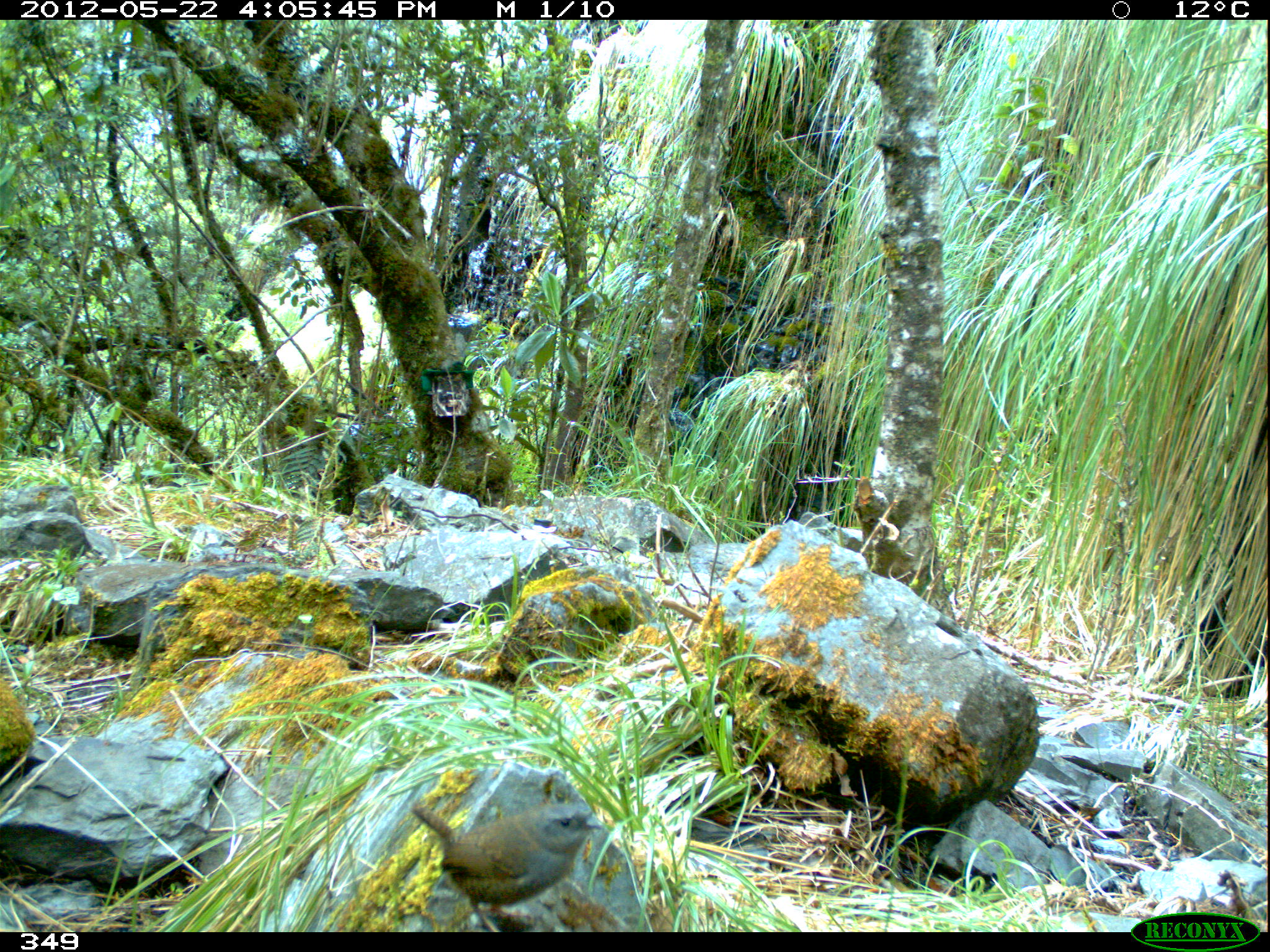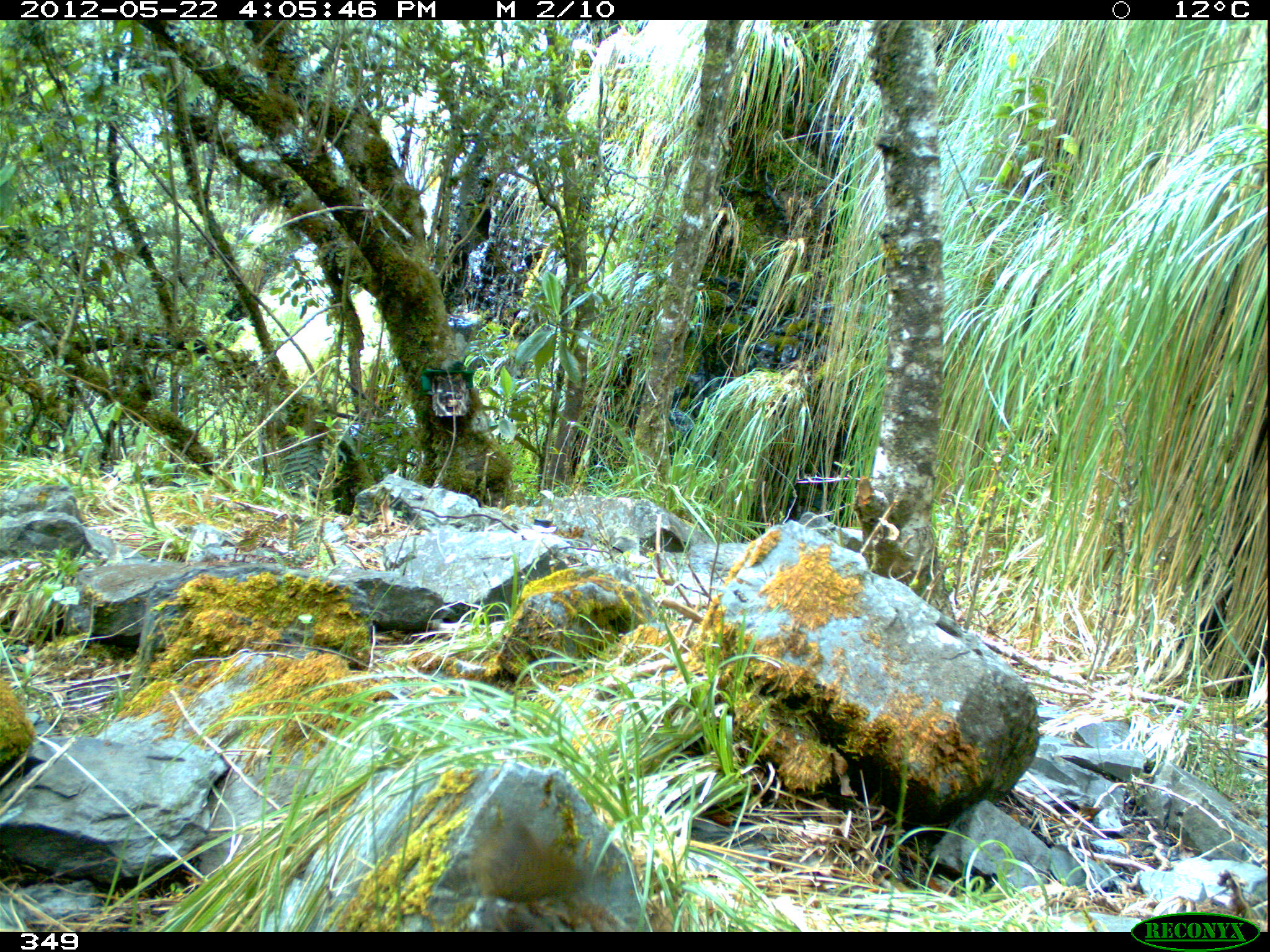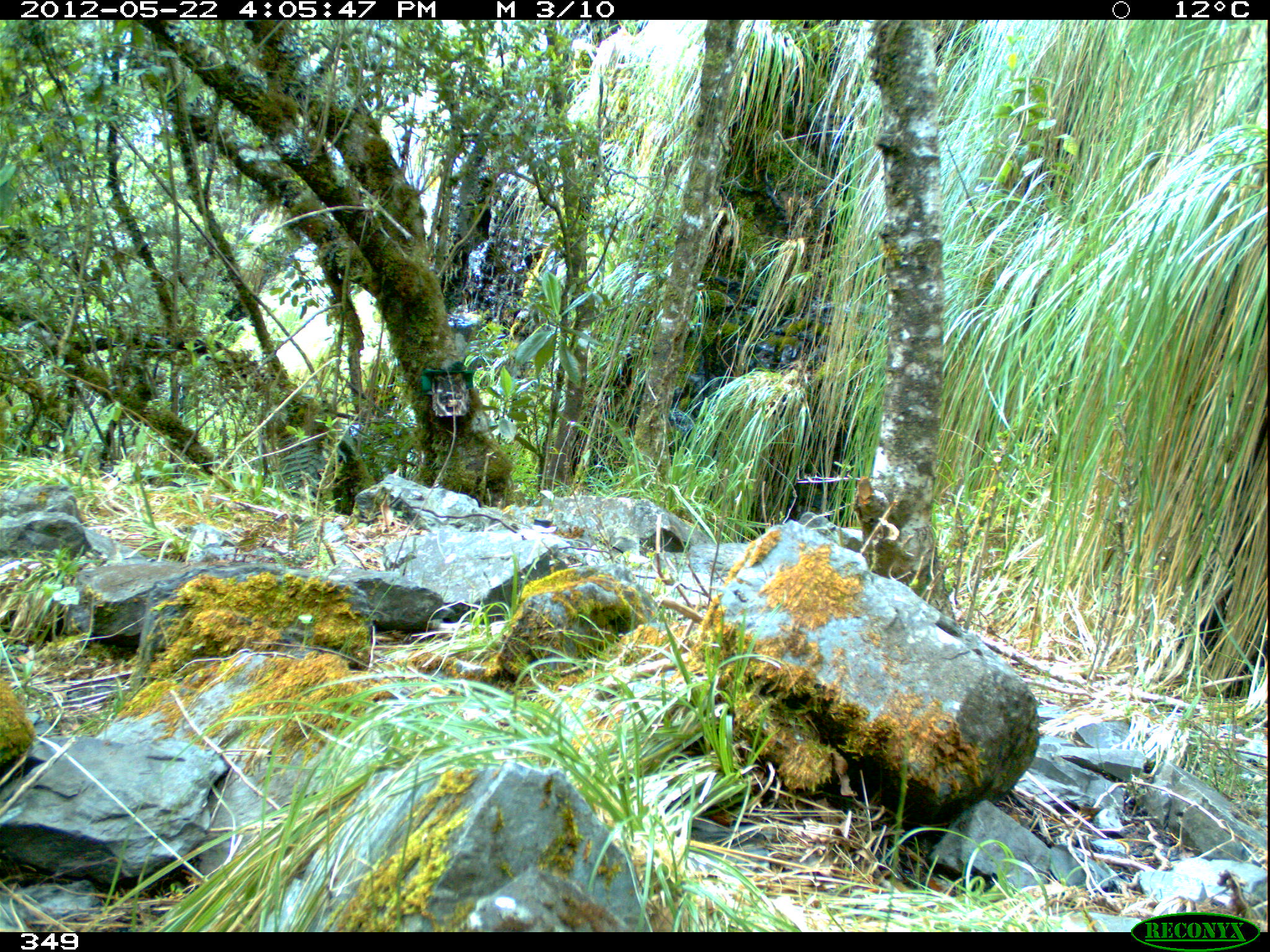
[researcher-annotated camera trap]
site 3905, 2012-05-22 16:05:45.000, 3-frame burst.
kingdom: Animalia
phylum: Chordata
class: Aves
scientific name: Aves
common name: bird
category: unknown bird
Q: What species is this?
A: Unknown bird (bird) (Aves).